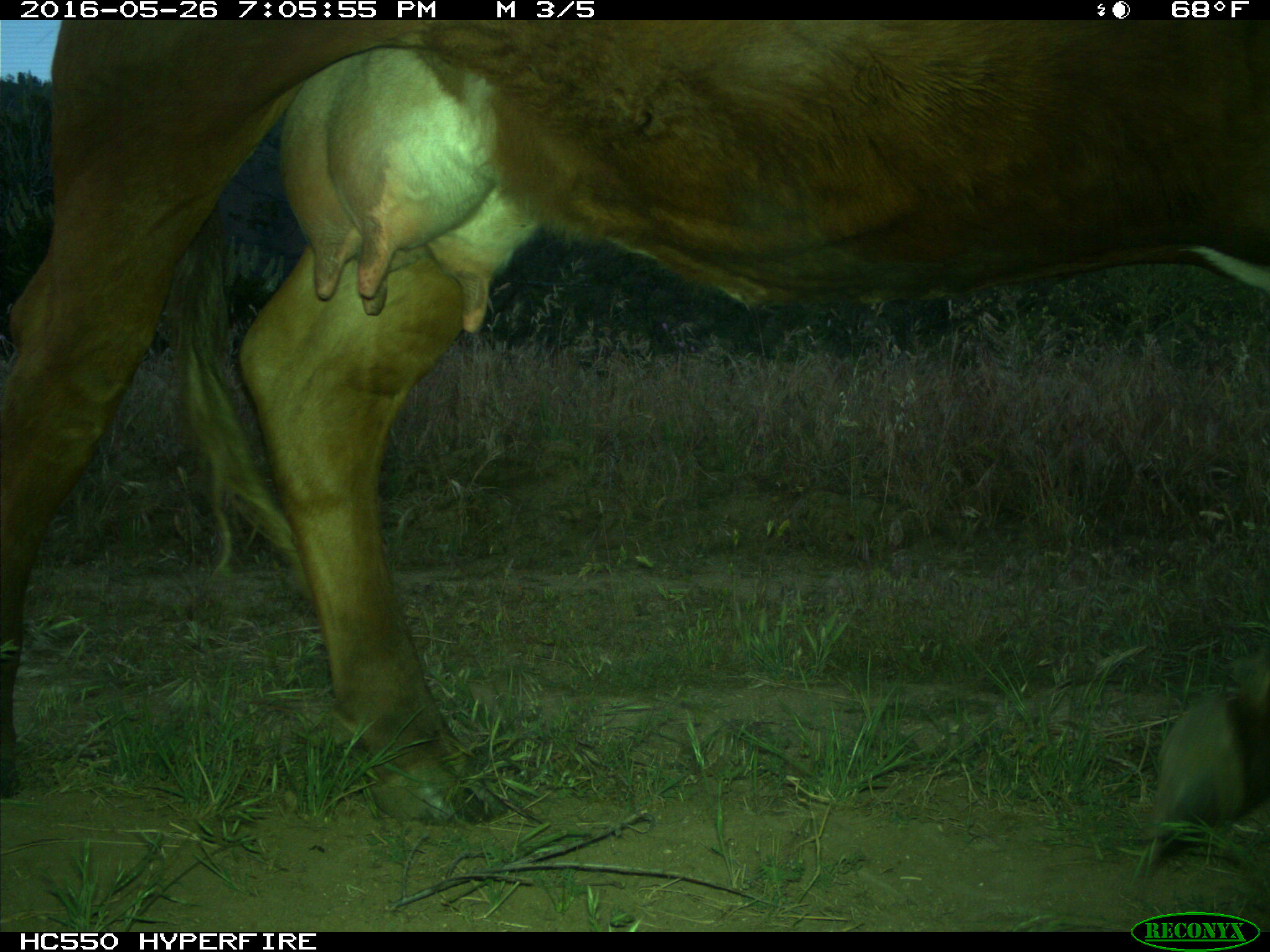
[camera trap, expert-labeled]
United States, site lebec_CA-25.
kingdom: Animalia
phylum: Chordata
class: Mammalia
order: Artiodactyla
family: Bovidae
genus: Bos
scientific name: Bos taurus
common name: domestic cow